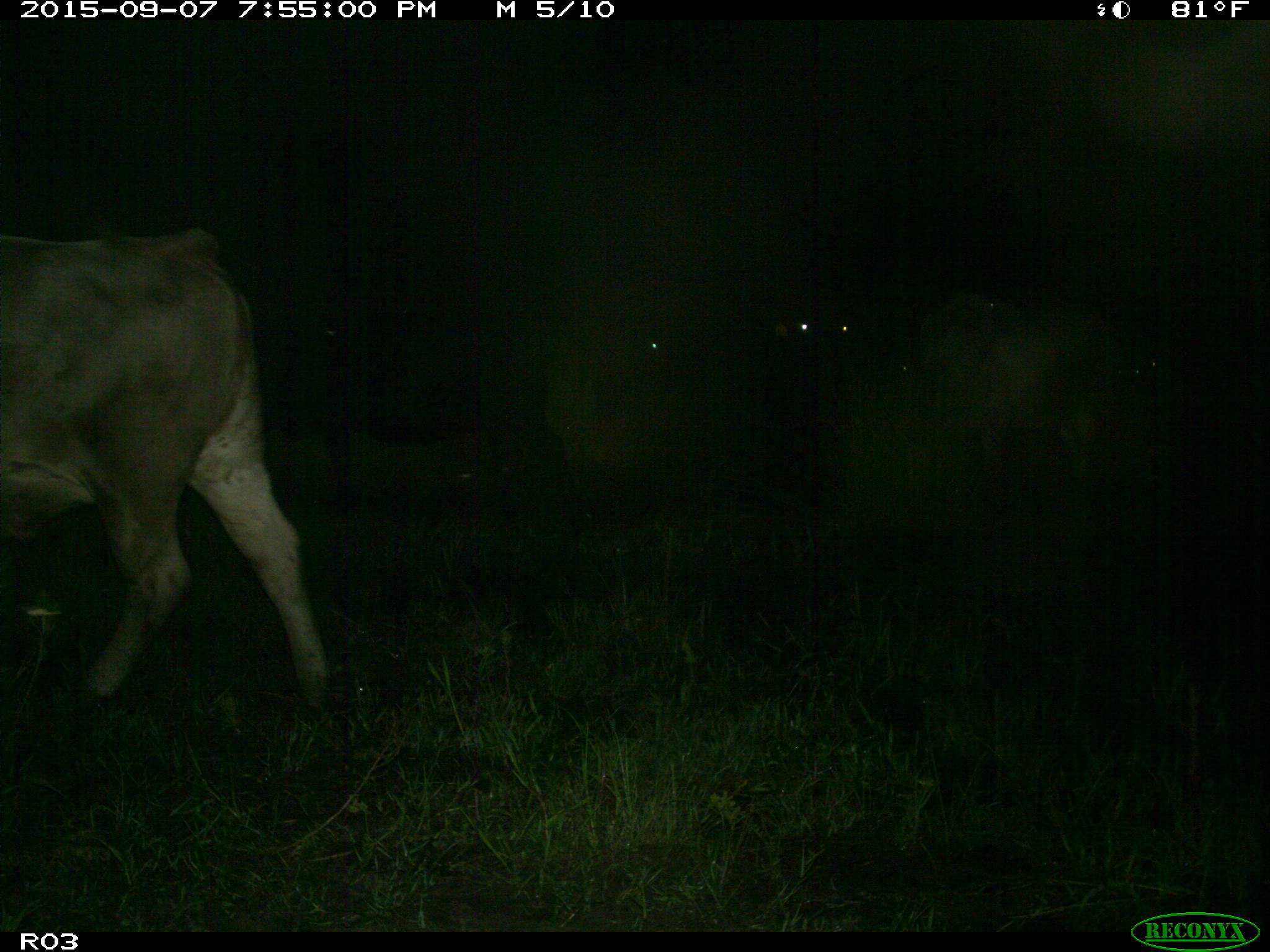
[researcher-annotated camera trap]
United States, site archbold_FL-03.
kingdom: Animalia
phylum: Chordata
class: Mammalia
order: Artiodactyla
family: Bovidae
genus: Bos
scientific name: Bos taurus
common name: domestic cow